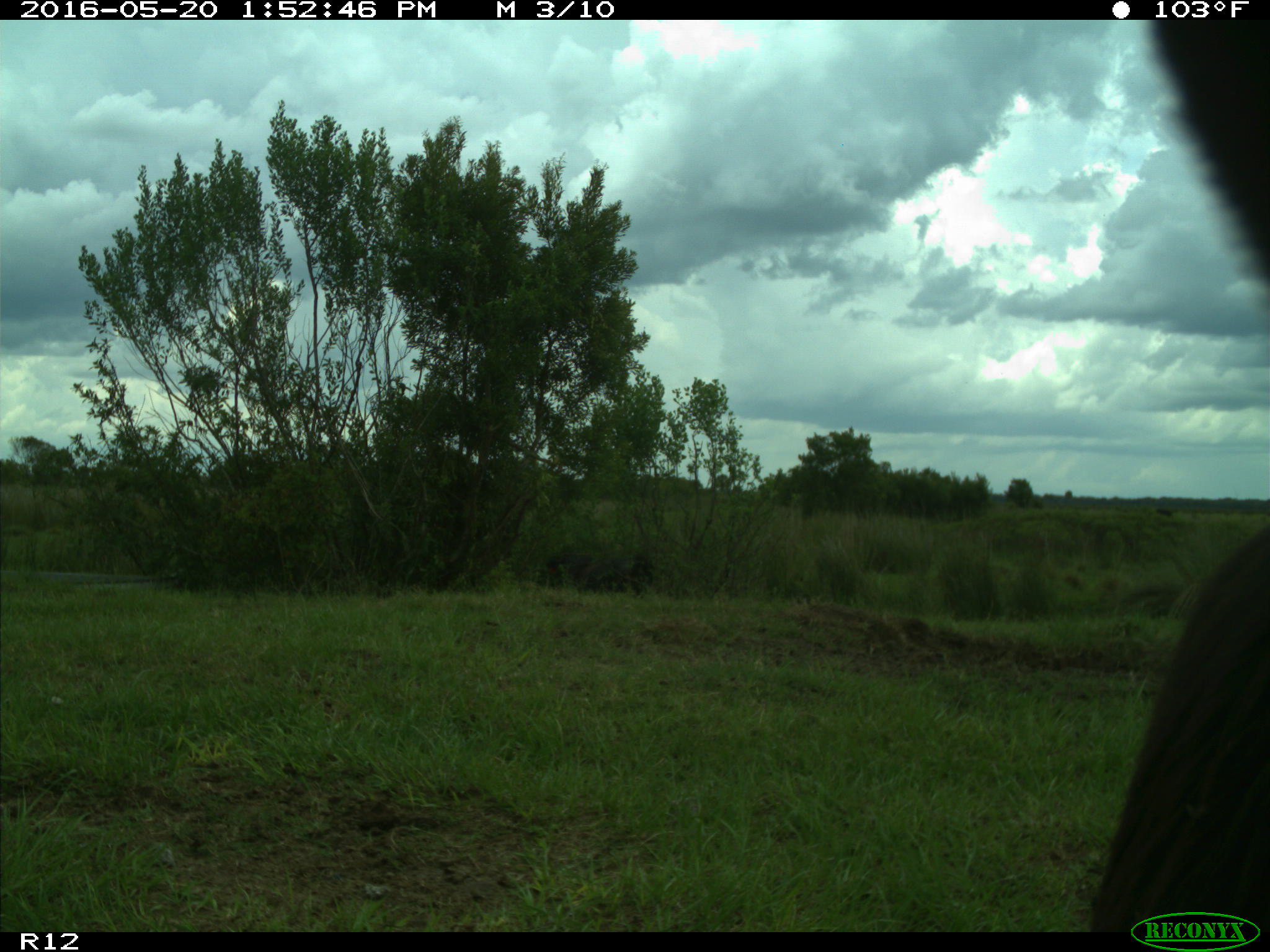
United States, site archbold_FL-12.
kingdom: Animalia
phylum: Chordata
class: Mammalia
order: Artiodactyla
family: Bovidae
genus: Bos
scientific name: Bos taurus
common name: domestic cow